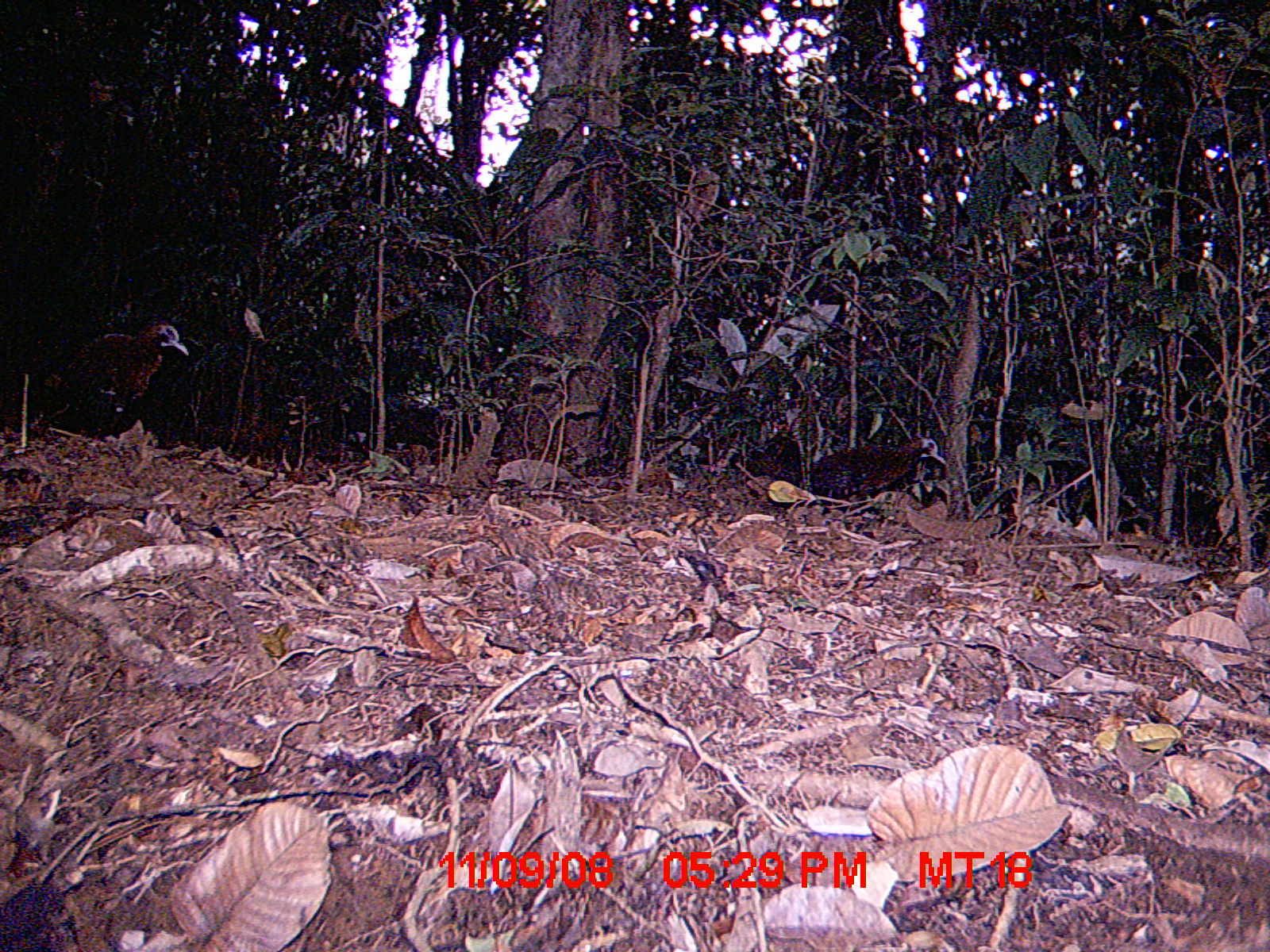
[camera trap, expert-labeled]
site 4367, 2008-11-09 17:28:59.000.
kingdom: Animalia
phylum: Chordata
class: Aves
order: Gruiformes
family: Sarothruridae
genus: Mentocrex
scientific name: Mentocrex kioloides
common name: madagascar wood rail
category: canirallus kioloides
Canirallus kioloides (madagascar wood rail) (Mentocrex kioloides), count 2.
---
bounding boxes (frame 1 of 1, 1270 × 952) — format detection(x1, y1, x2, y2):
canirallus kioloides: detection(41, 319, 191, 437); detection(810, 431, 950, 499)